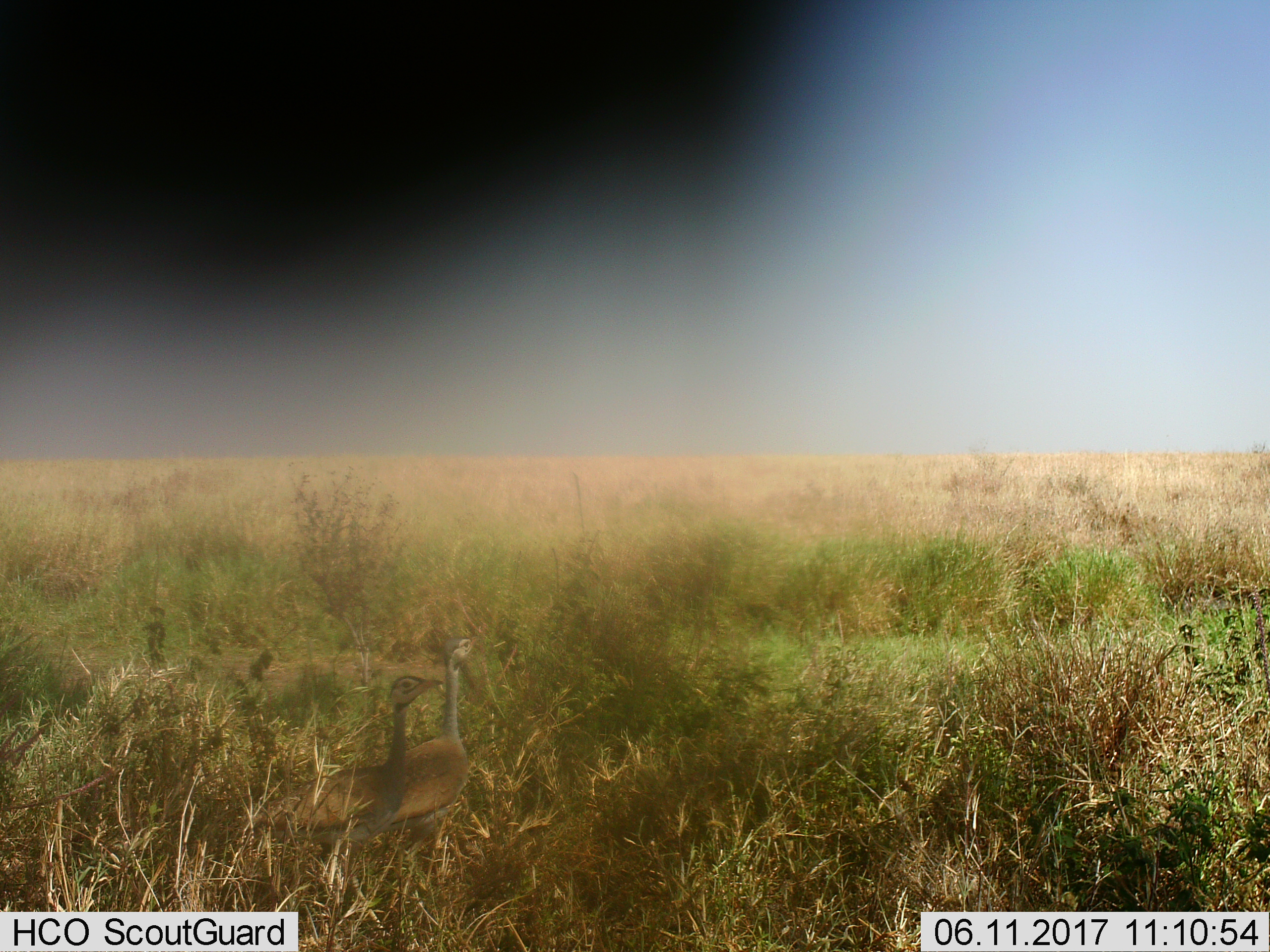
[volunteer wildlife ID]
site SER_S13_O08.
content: unidentified animal